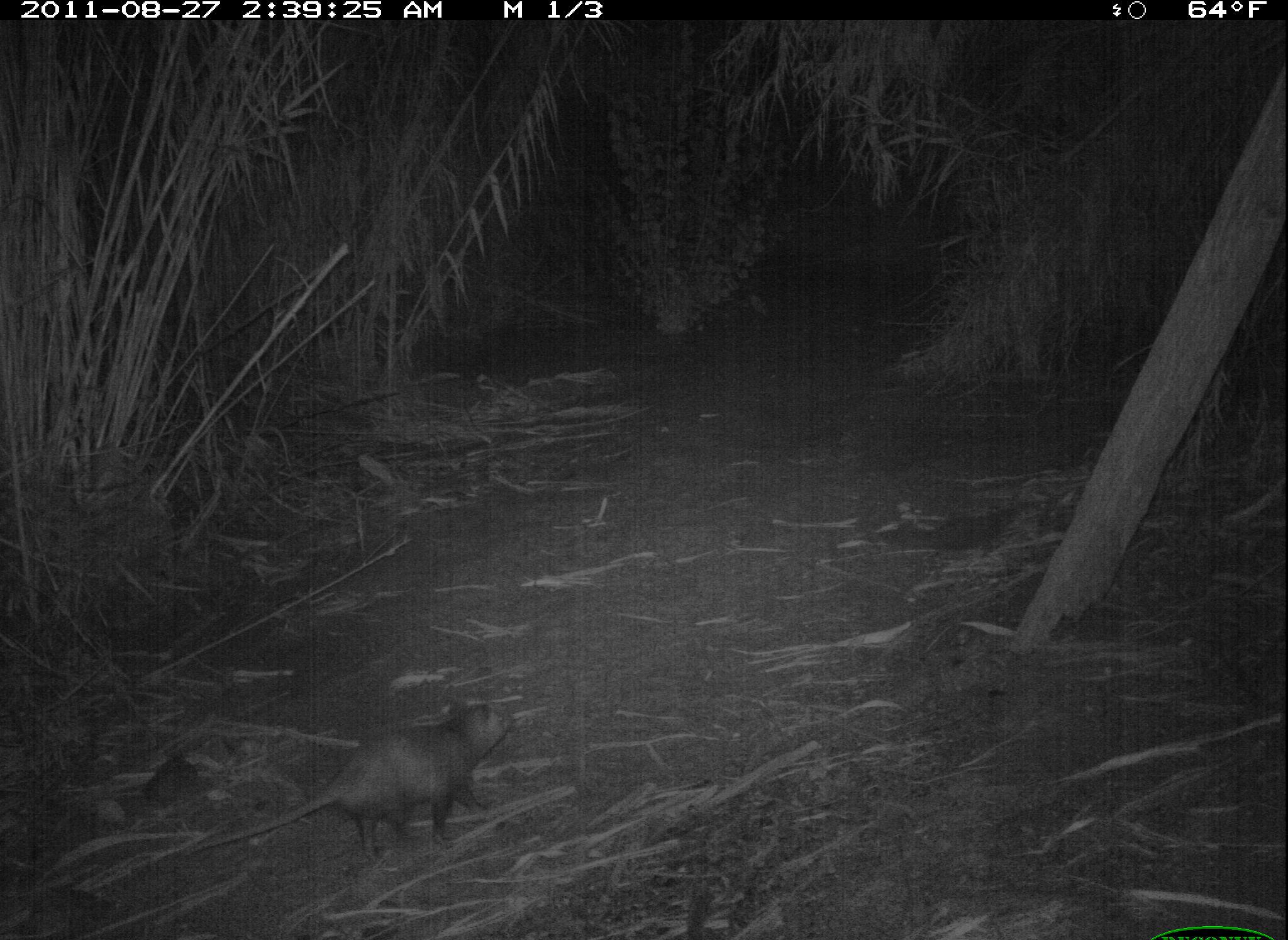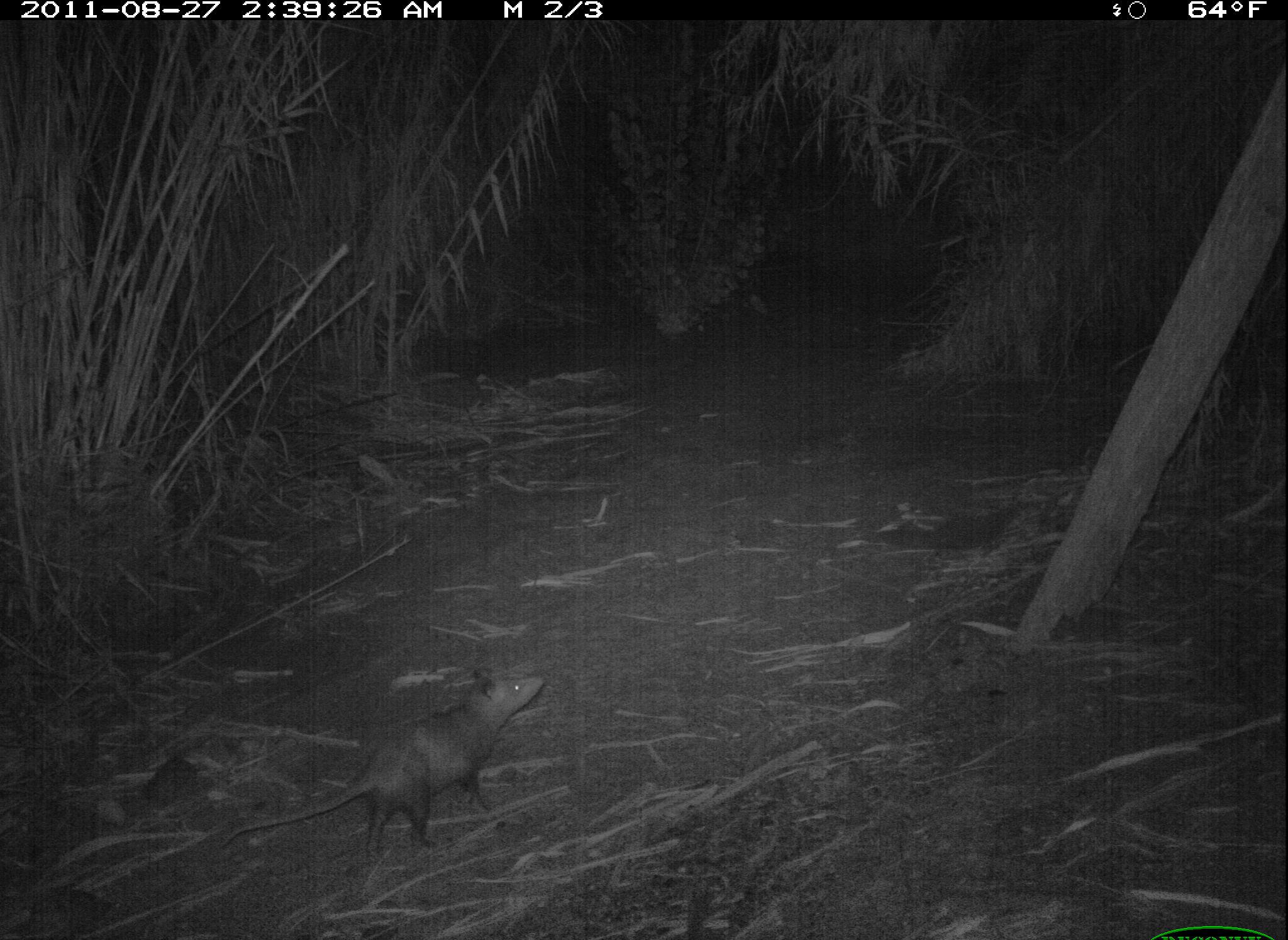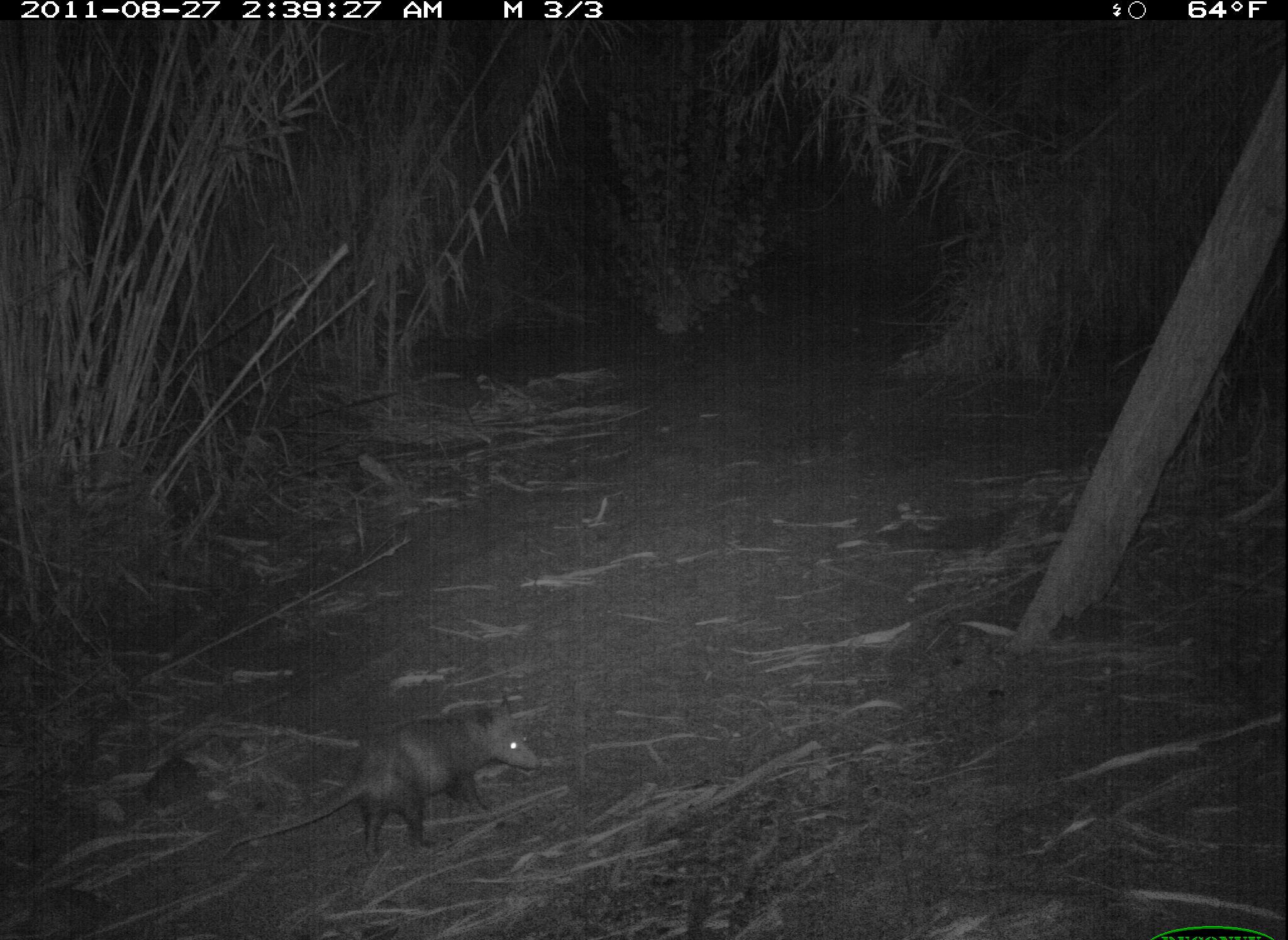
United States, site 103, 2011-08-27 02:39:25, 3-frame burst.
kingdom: Animalia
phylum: Chordata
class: Mammalia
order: Didelphimorphia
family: Didelphidae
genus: Didelphis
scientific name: Didelphis virginiana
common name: virginia opossum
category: opossum